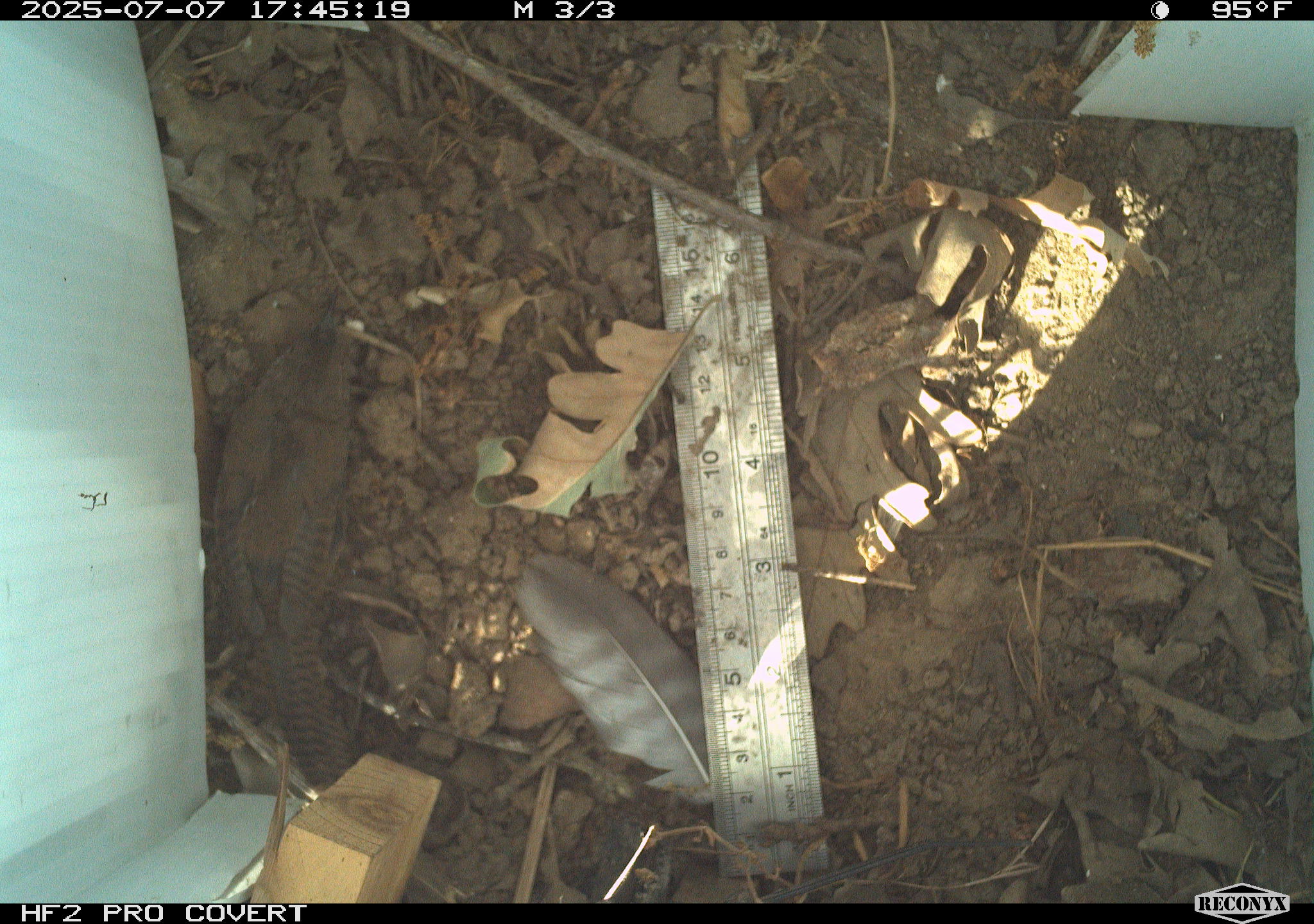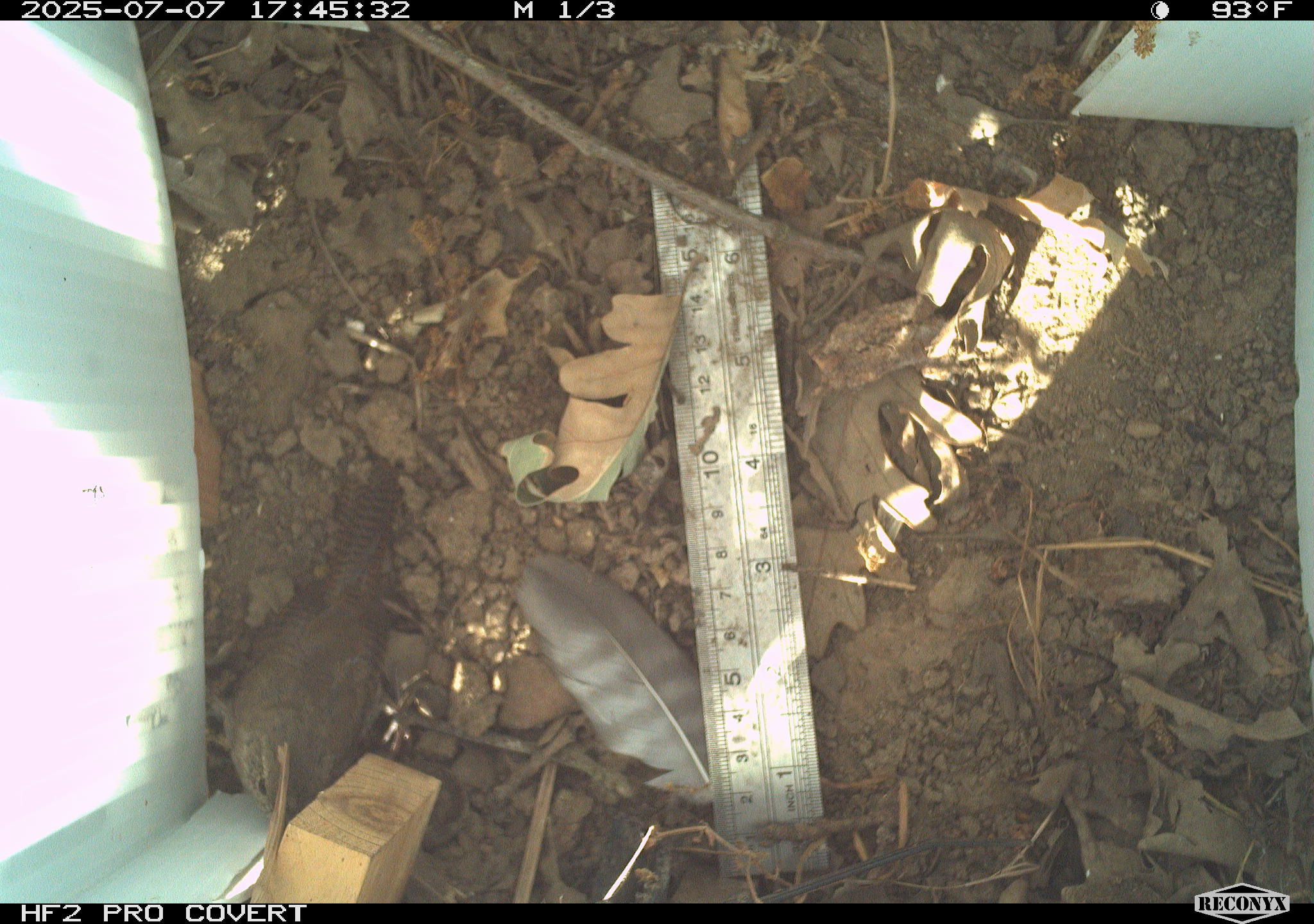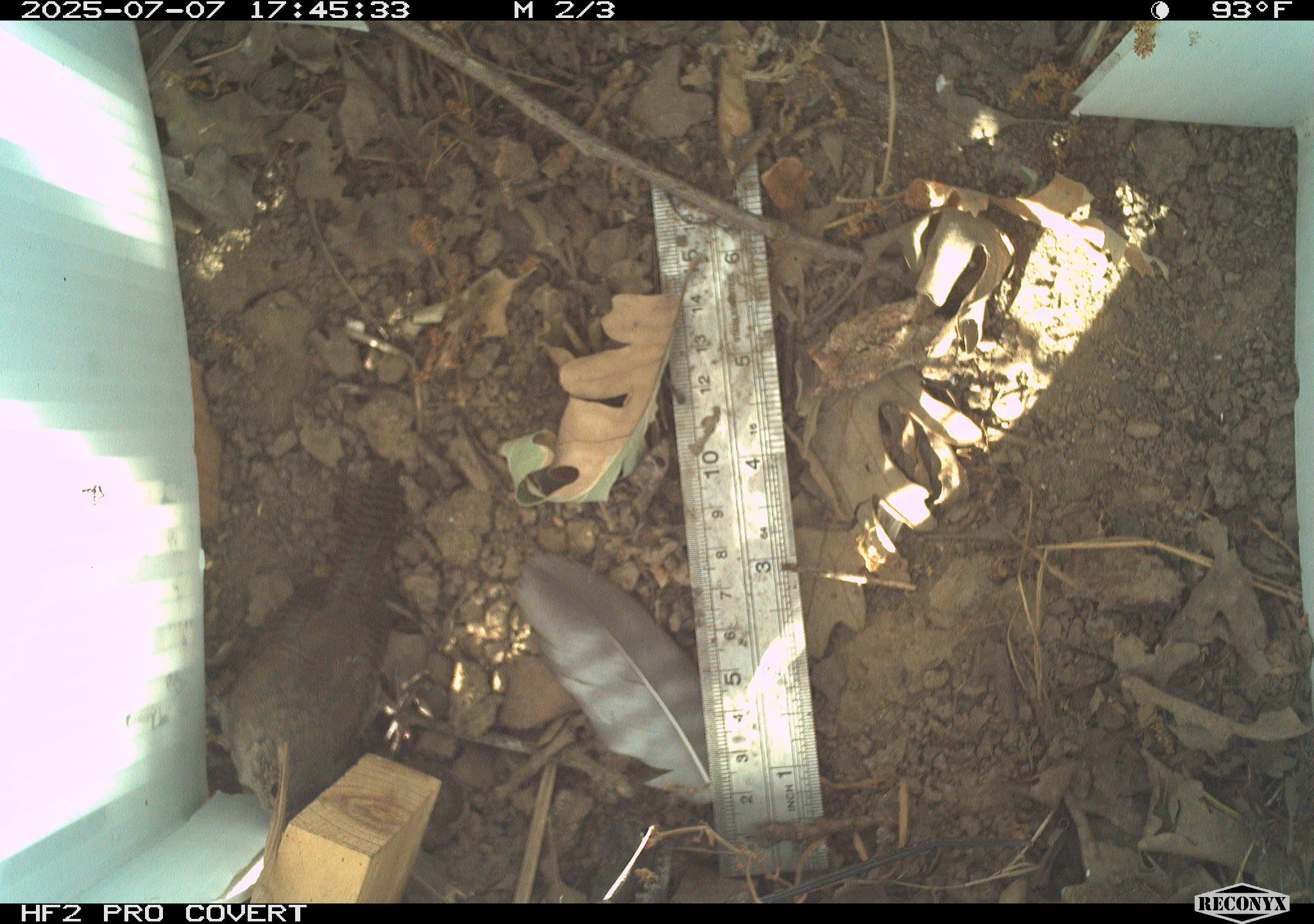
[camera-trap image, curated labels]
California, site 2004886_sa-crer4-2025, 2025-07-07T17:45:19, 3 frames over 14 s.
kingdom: Animalia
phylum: Chordata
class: Aves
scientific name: Aves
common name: bird